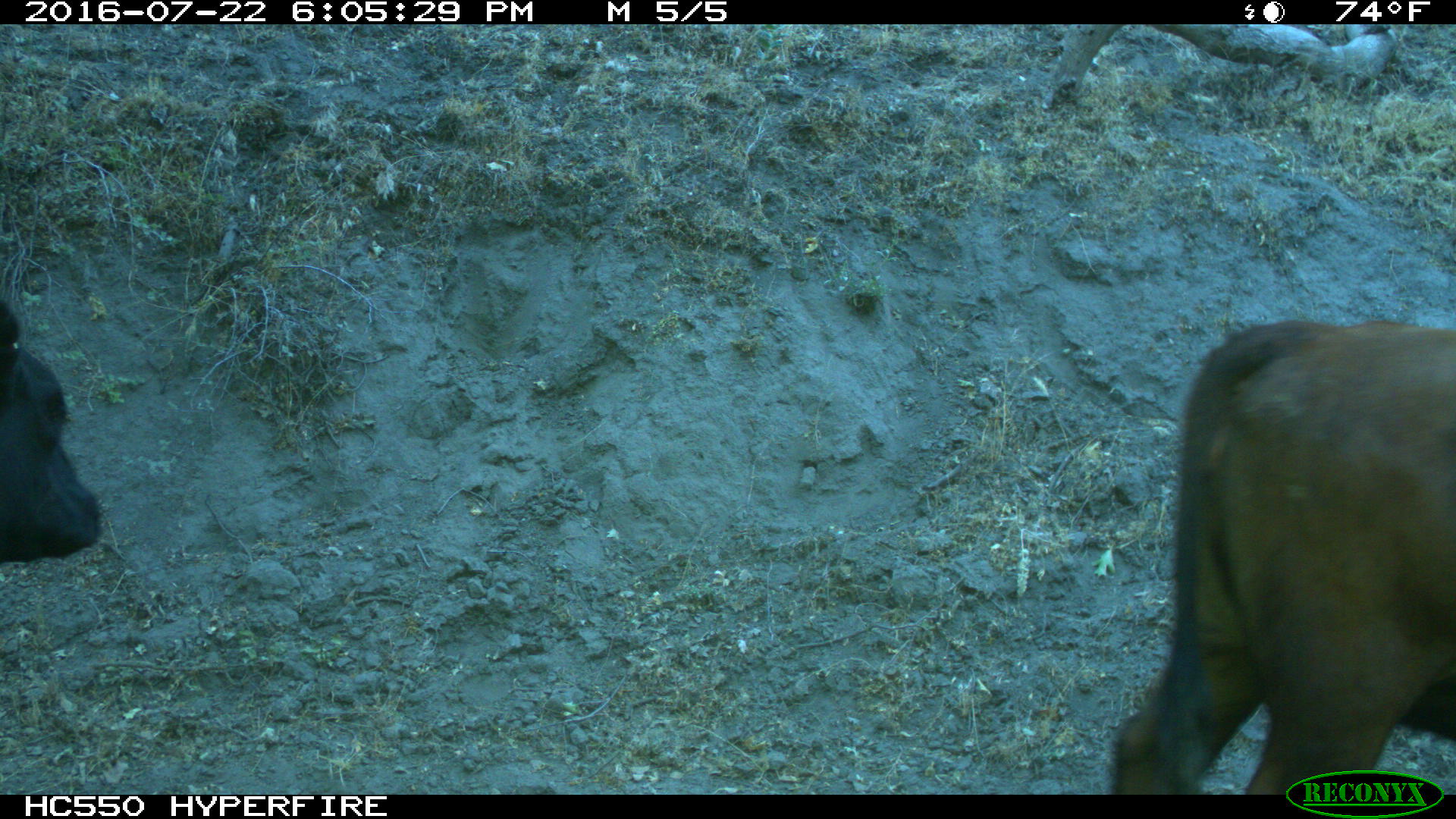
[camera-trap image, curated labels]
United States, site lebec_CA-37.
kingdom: Animalia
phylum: Chordata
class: Mammalia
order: Artiodactyla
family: Bovidae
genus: Bos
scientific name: Bos taurus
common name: domestic cow